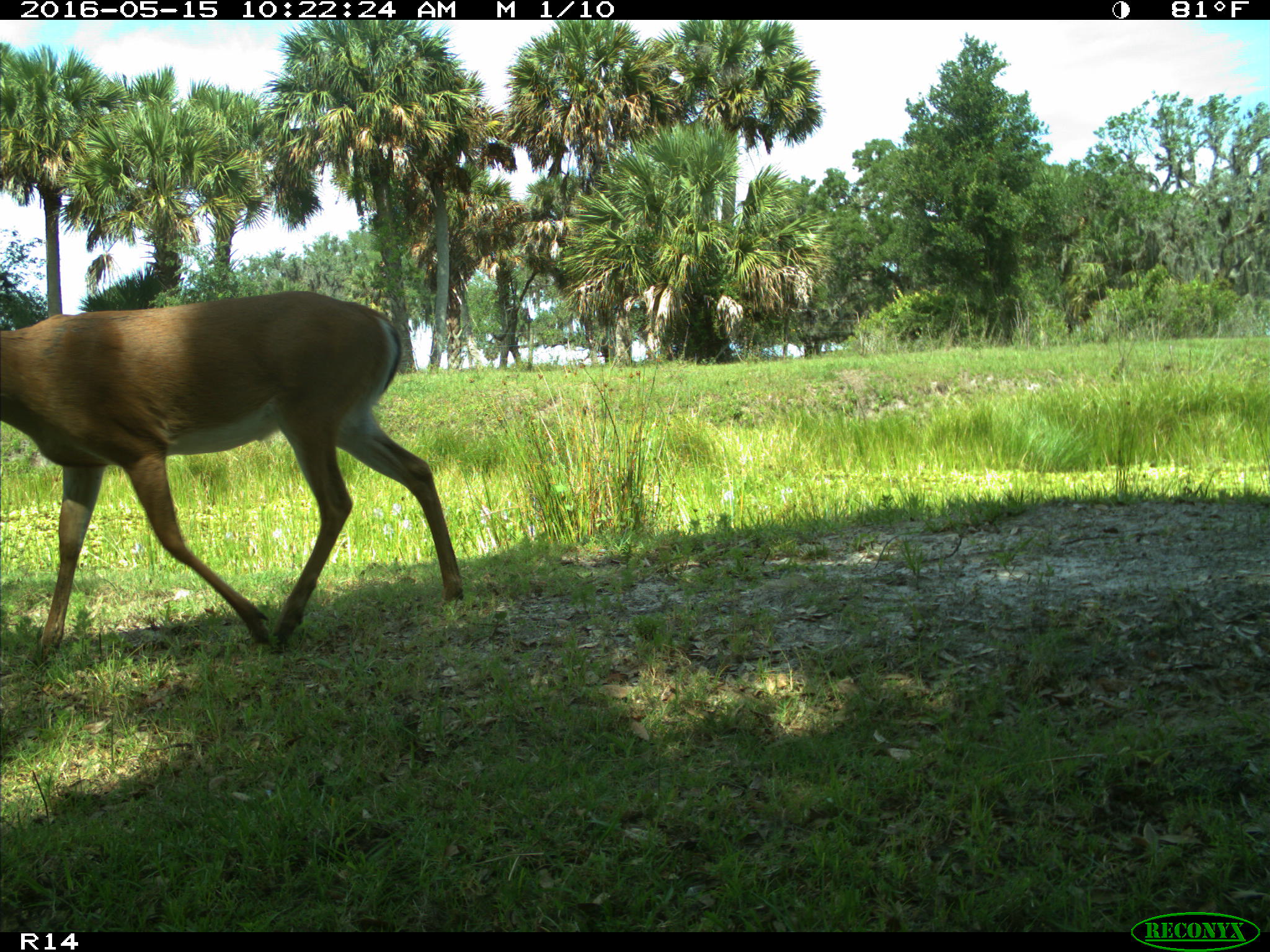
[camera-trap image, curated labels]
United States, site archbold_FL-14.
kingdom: Animalia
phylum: Chordata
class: Mammalia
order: Artiodactyla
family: Cervidae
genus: Odocoileus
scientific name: Odocoileus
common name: deer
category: unidentified deer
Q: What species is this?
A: Unidentified deer (deer) (Odocoileus).